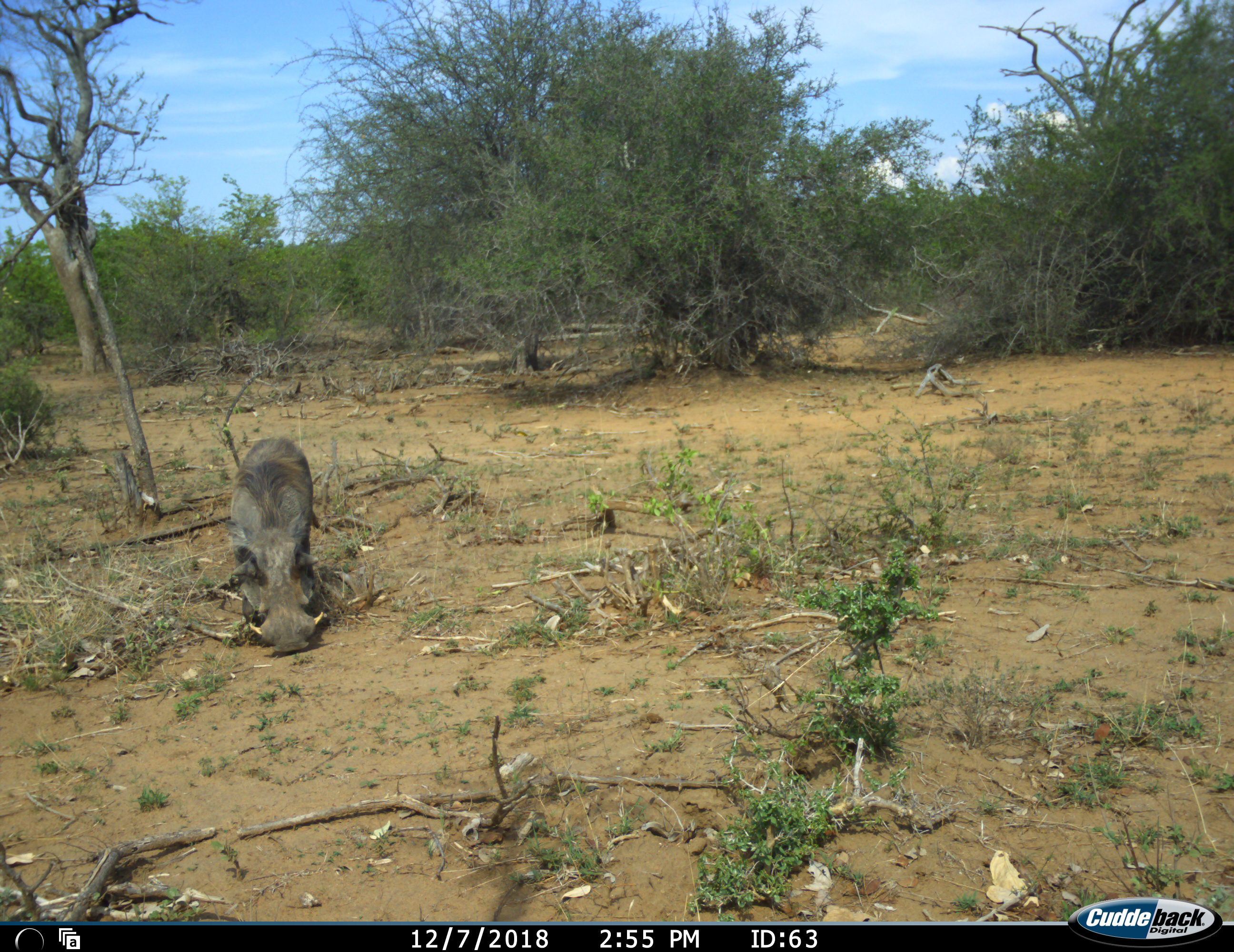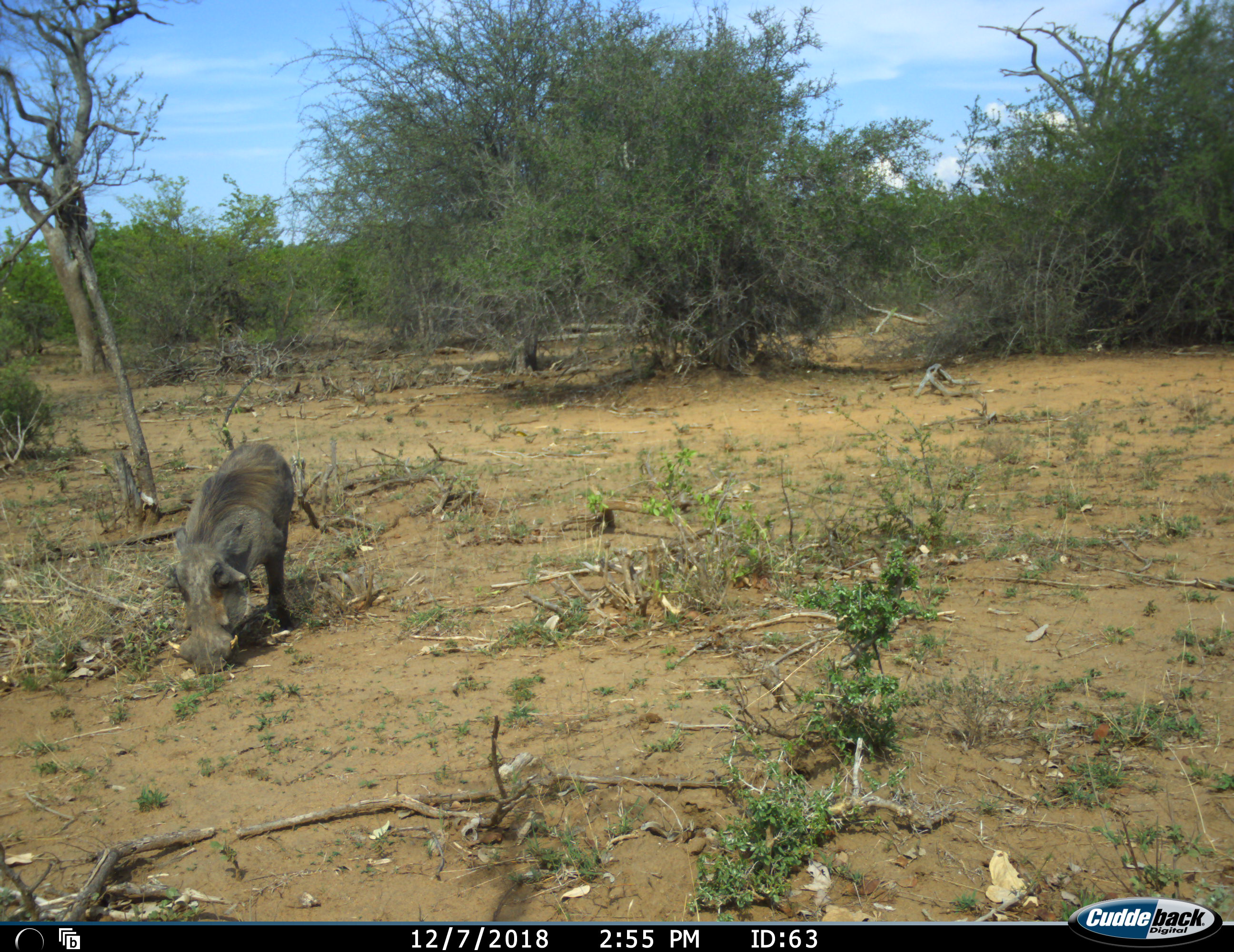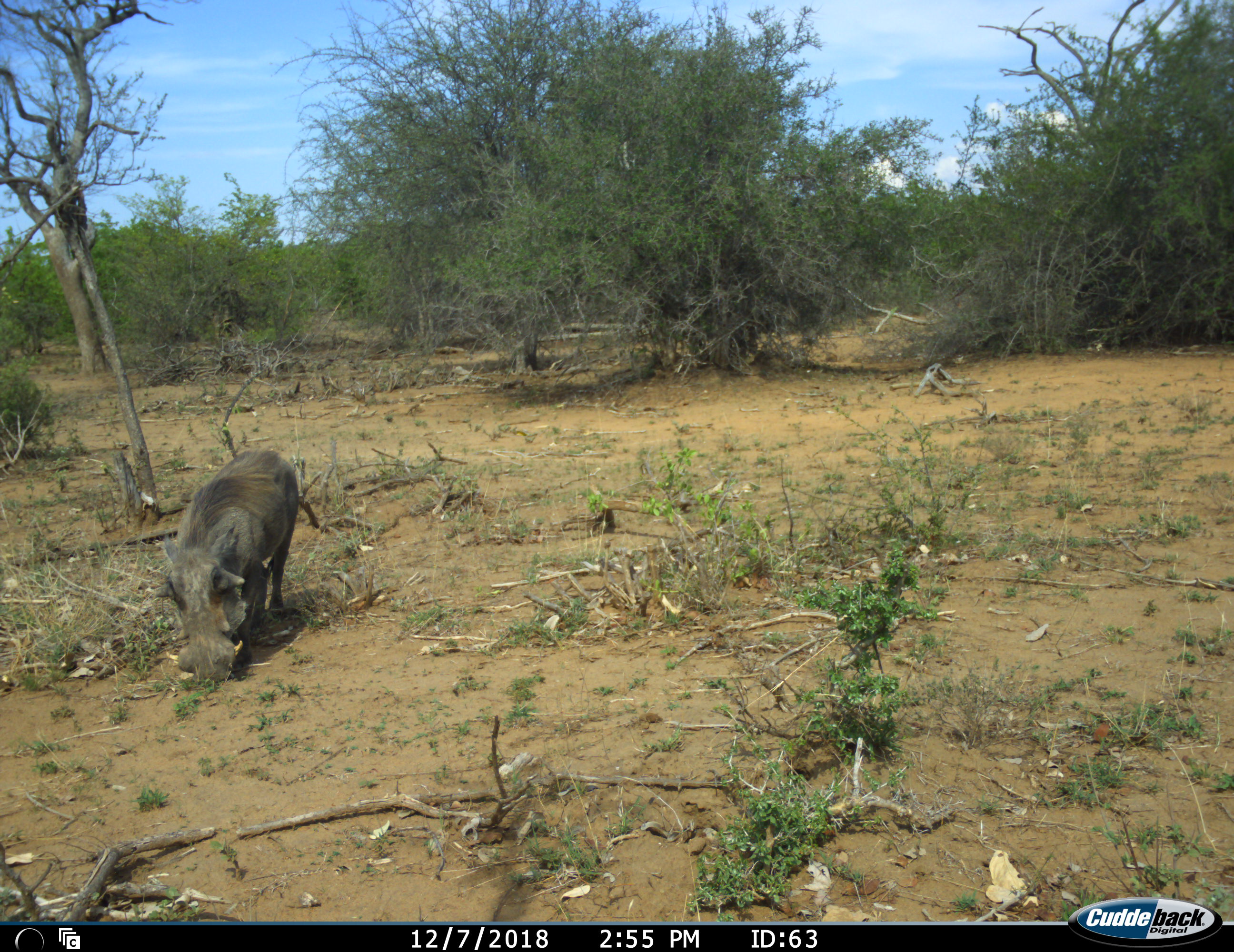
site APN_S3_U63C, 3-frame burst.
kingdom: Animalia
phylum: Chordata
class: Mammalia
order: Artiodactyla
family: Suidae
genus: Phacochoerus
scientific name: Phacochoerus africanus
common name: warthog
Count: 1.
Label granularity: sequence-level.